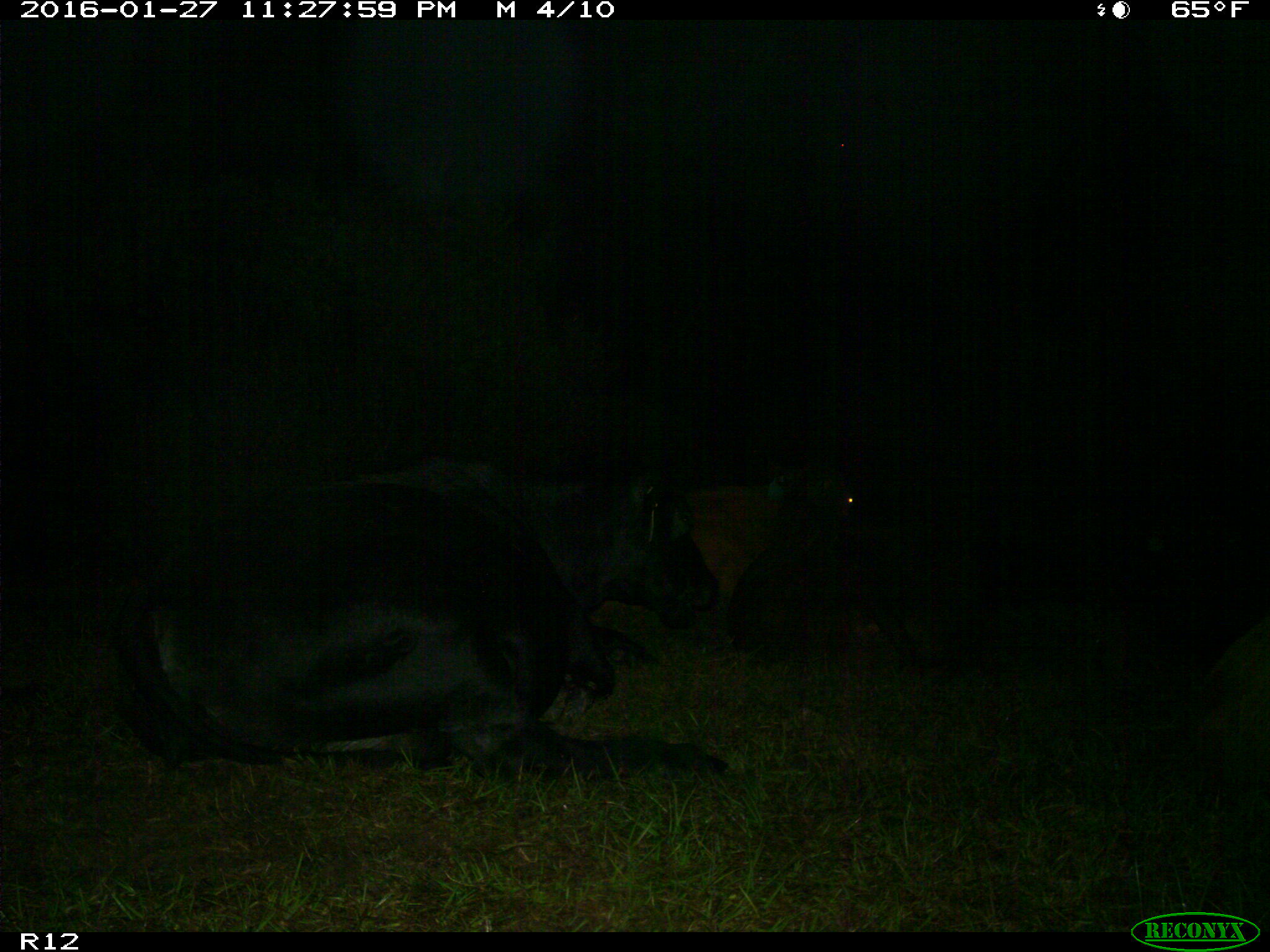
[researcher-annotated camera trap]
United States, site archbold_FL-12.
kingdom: Animalia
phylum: Chordata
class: Mammalia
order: Artiodactyla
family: Bovidae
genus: Bos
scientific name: Bos taurus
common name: domestic cow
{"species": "Bos taurus (domestic cow)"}